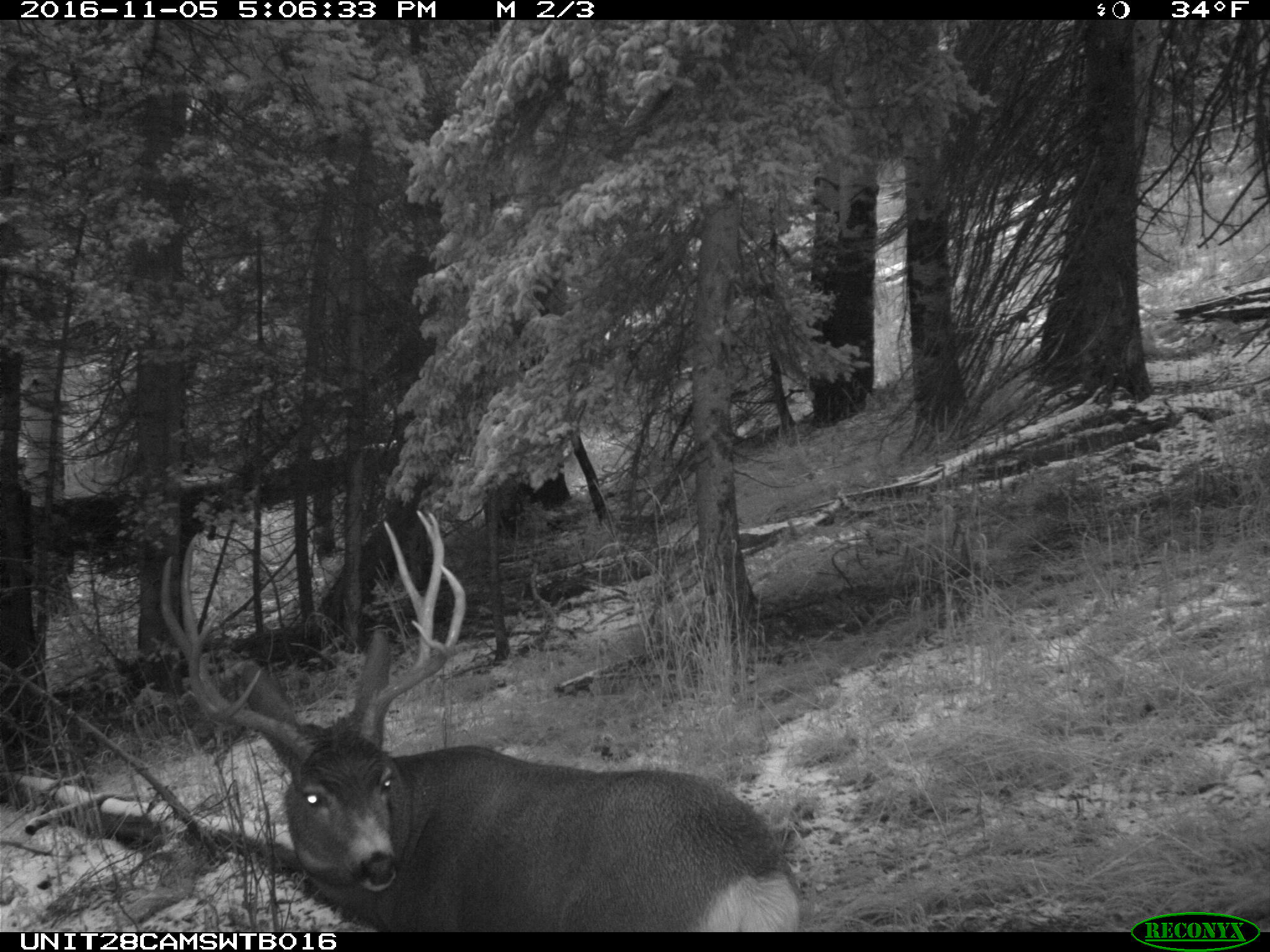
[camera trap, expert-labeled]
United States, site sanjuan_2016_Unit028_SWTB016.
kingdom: Animalia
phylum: Chordata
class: Mammalia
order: Artiodactyla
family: Cervidae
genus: Odocoileus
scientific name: Odocoileus hemionus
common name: mule deer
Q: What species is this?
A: Odocoileus hemionus (mule deer).